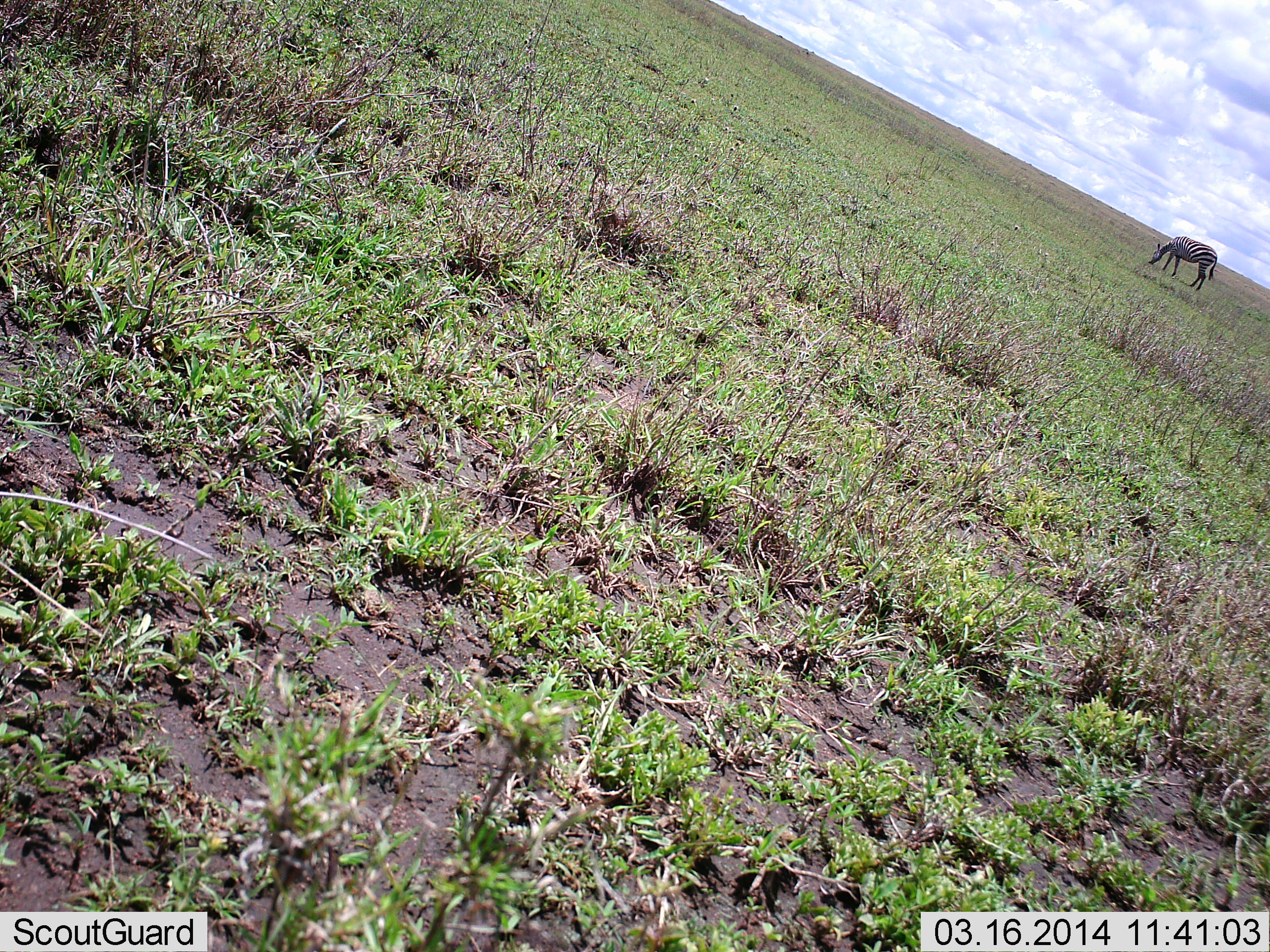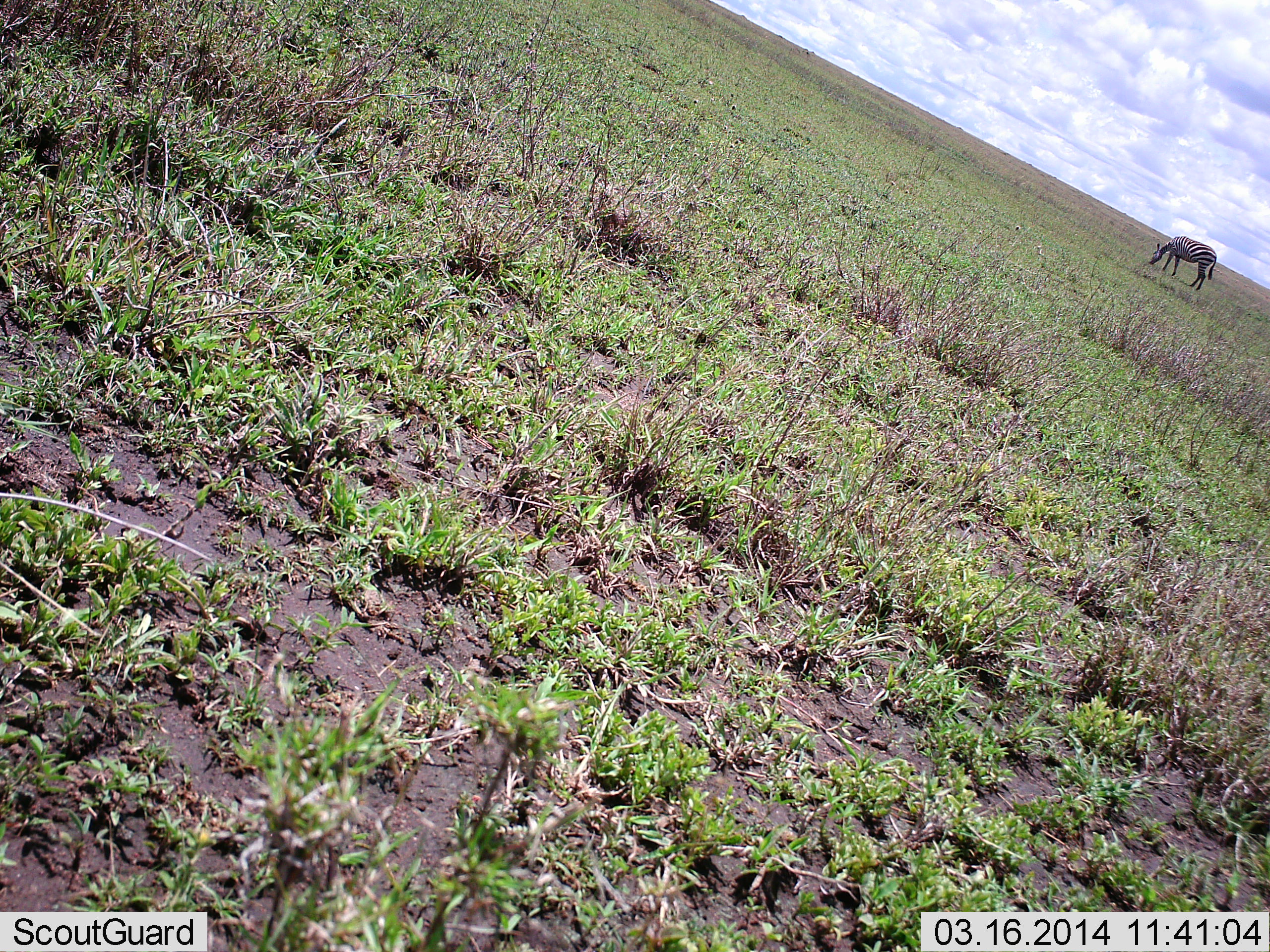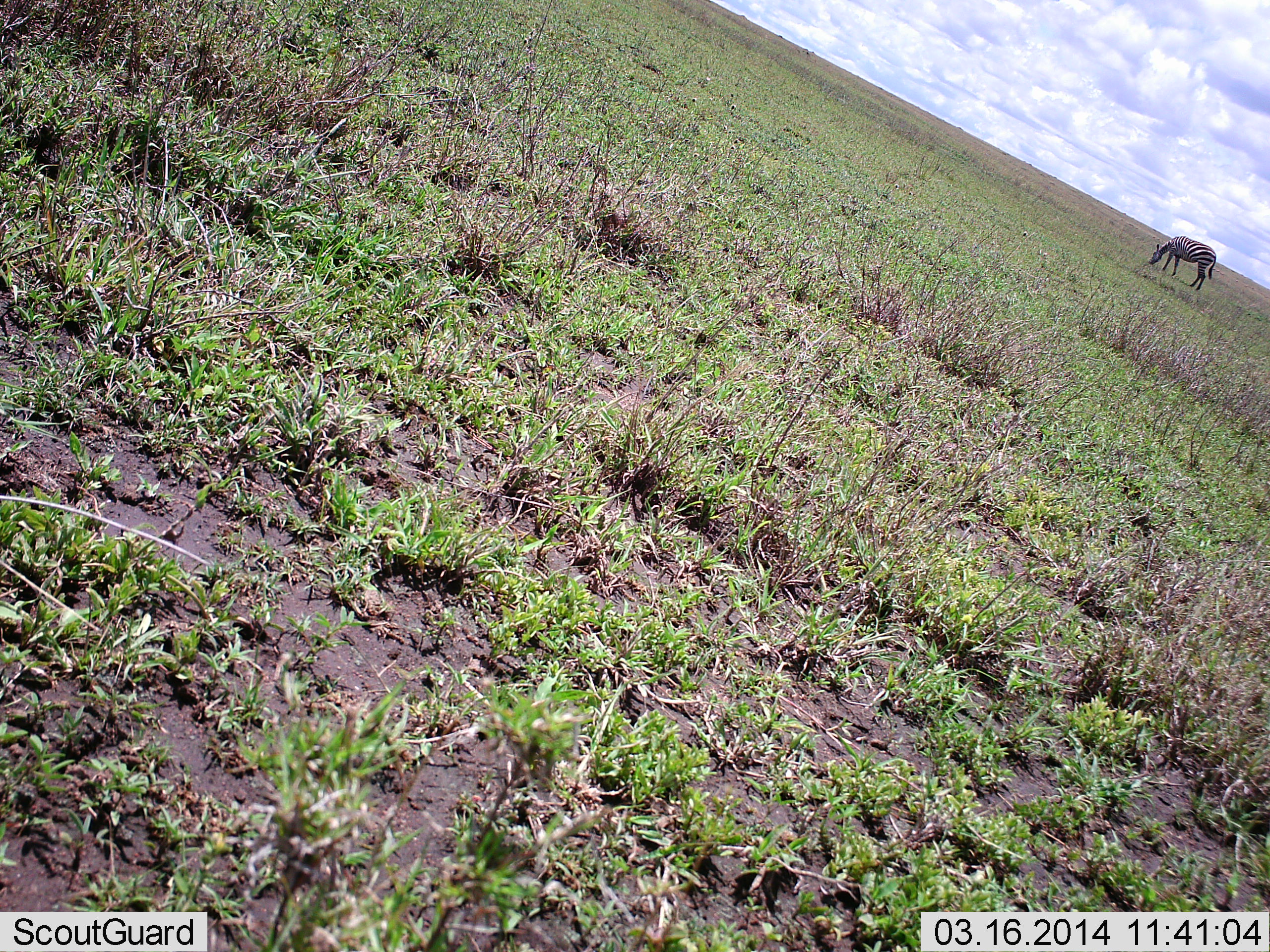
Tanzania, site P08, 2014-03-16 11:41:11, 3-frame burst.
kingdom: Animalia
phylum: Chordata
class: Mammalia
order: Perissodactyla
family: Equidae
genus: Equus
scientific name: Equus quagga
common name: plains zebra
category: zebra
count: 1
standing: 0%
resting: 0%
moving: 0%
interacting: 0%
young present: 0%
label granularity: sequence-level